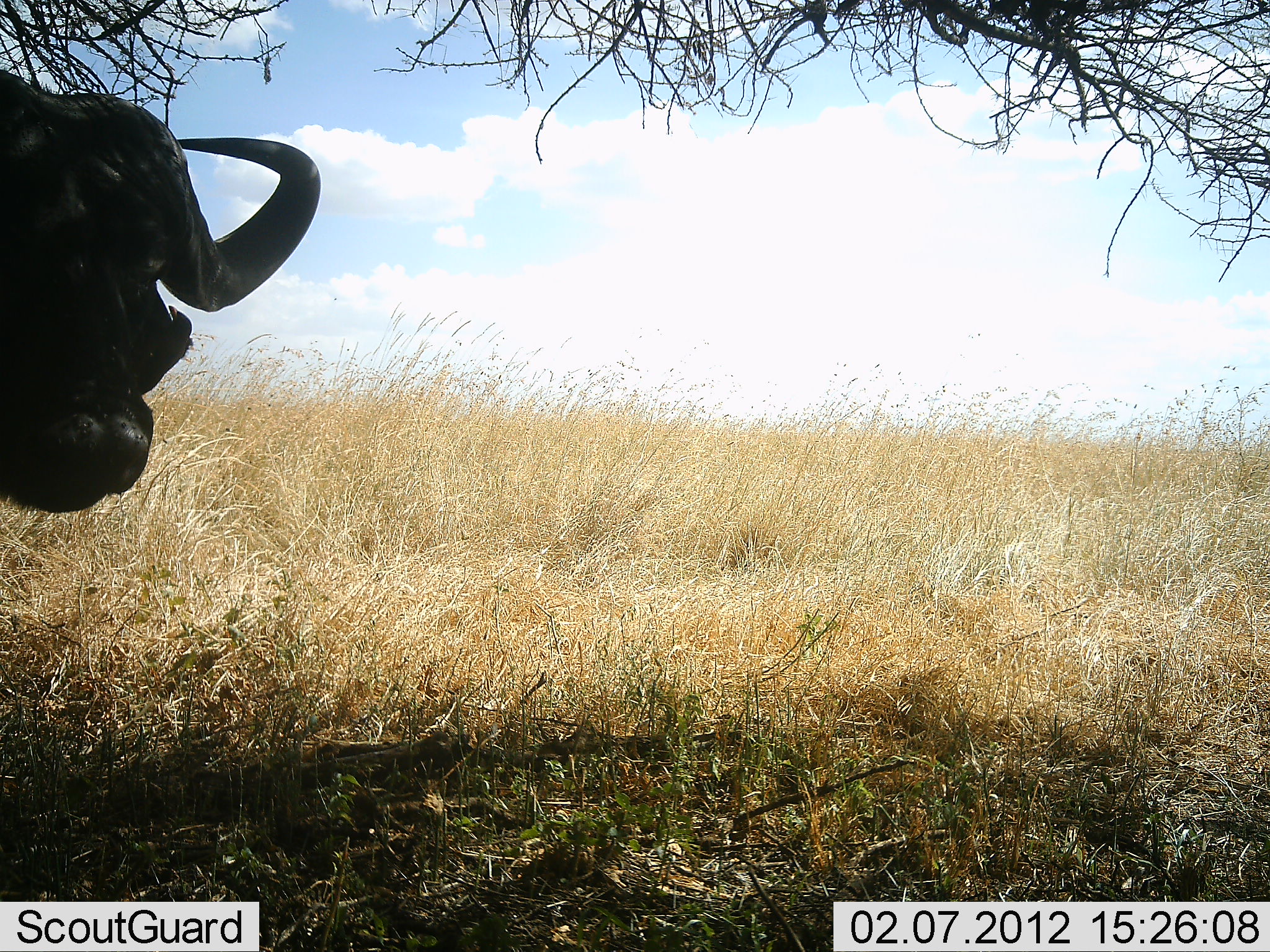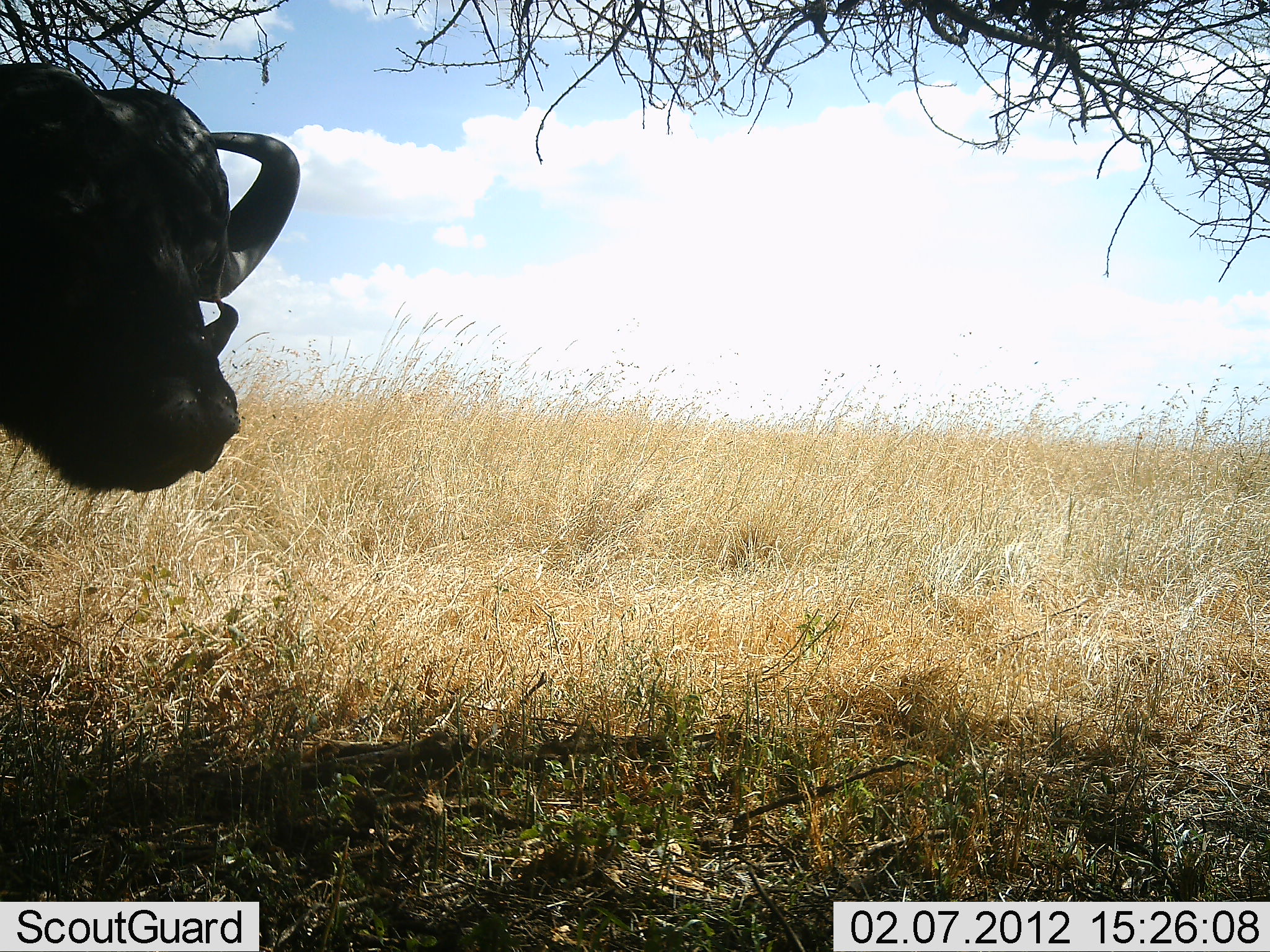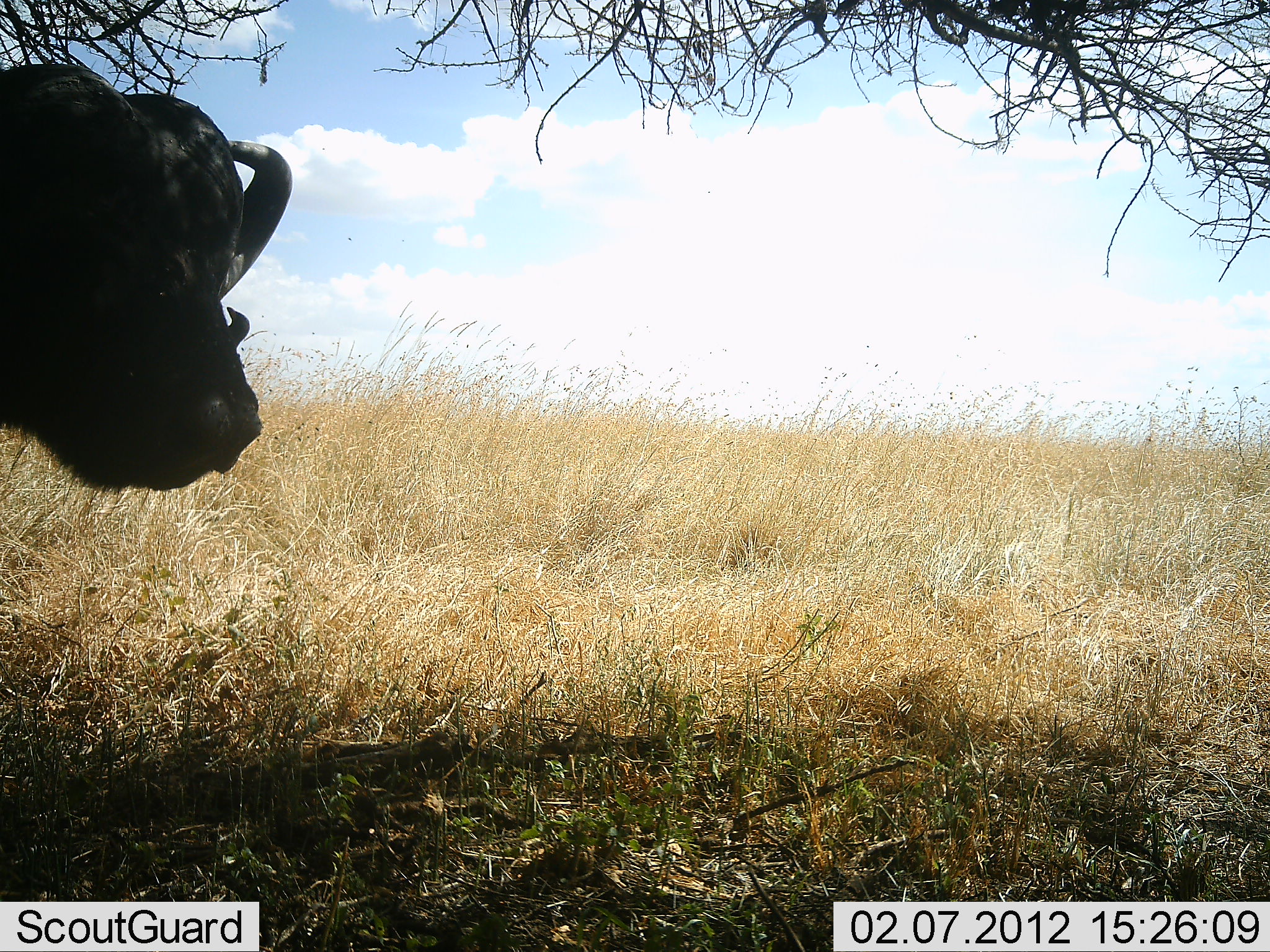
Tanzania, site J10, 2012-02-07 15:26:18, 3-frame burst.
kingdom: Animalia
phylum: Chordata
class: Mammalia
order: Artiodactyla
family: Bovidae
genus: Syncerus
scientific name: Syncerus caffer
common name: cape buffalo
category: buffalo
Buffalo (cape buffalo) (Syncerus caffer), count 1. Behavior (volunteer vote fractions): standing 94%, resting 6%, moving 0%, interacting 3%. Young present (vote fraction): 0%. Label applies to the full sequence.